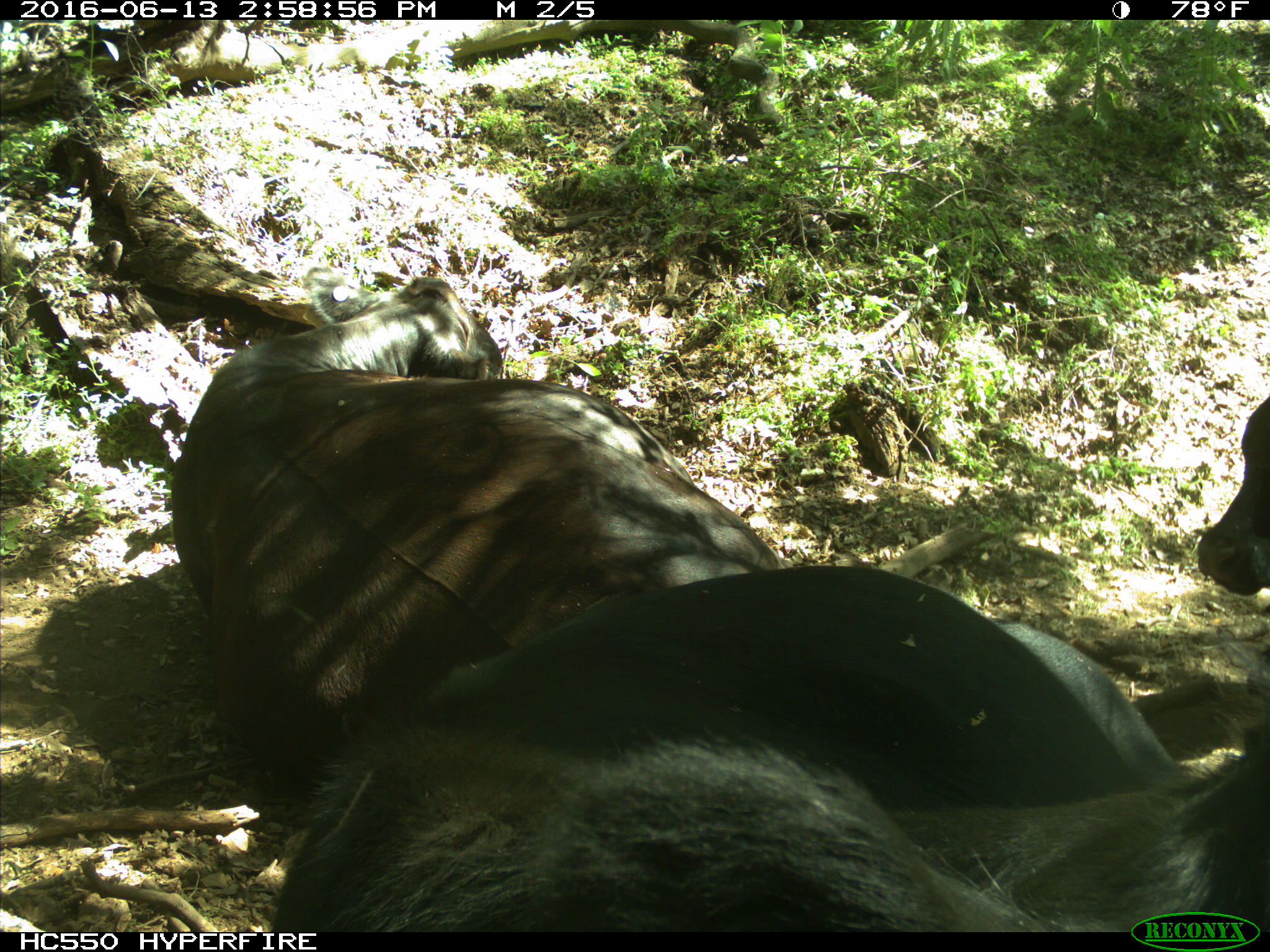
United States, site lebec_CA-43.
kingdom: Animalia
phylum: Chordata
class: Mammalia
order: Artiodactyla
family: Bovidae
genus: Bos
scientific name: Bos taurus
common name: domestic cow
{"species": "Bos taurus (domestic cow)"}